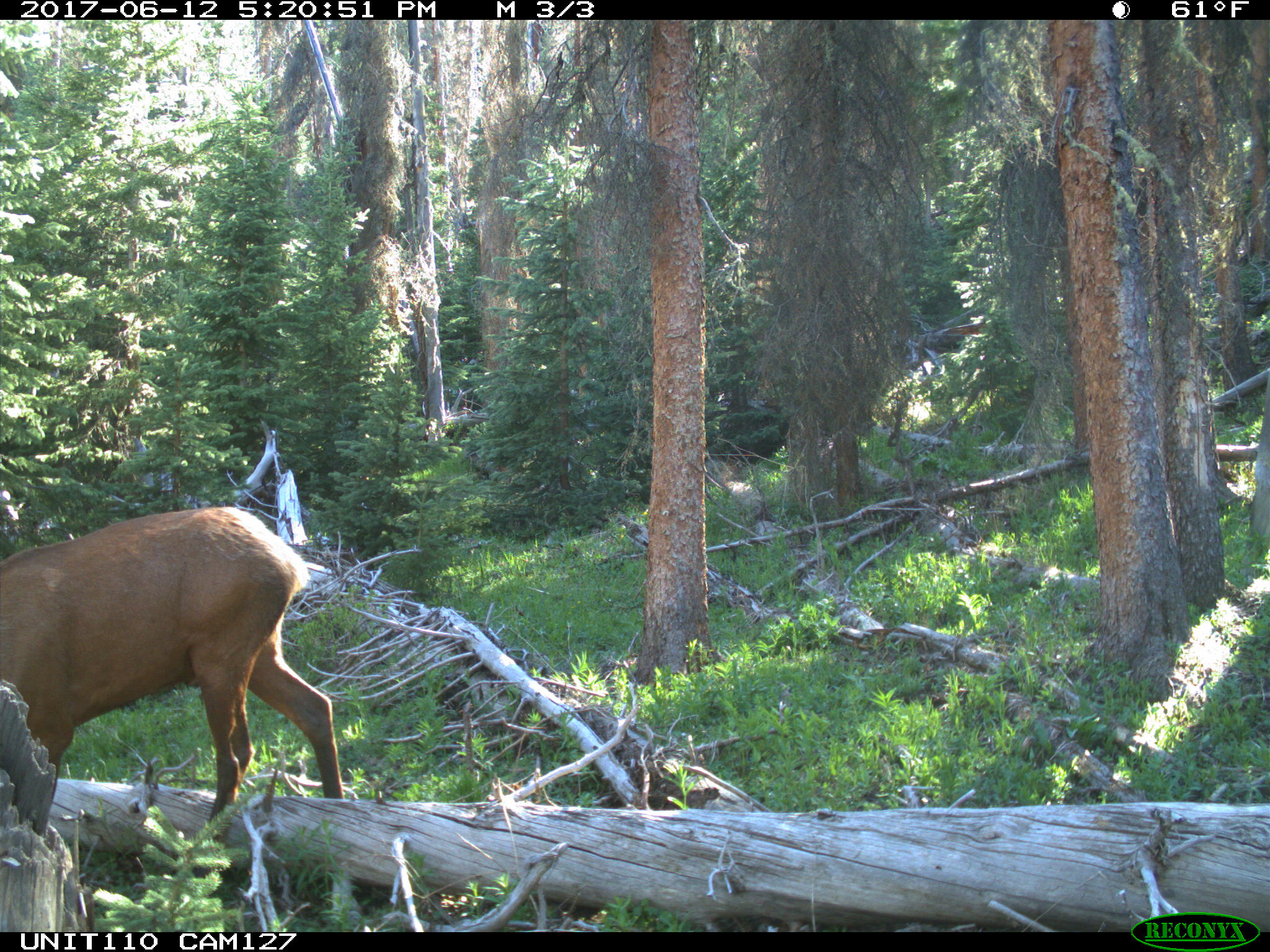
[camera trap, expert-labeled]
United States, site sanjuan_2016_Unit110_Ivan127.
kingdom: Animalia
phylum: Chordata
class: Mammalia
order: Artiodactyla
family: Cervidae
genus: Cervus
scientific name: Cervus elaphus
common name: red deer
Cervus elaphus (red deer).